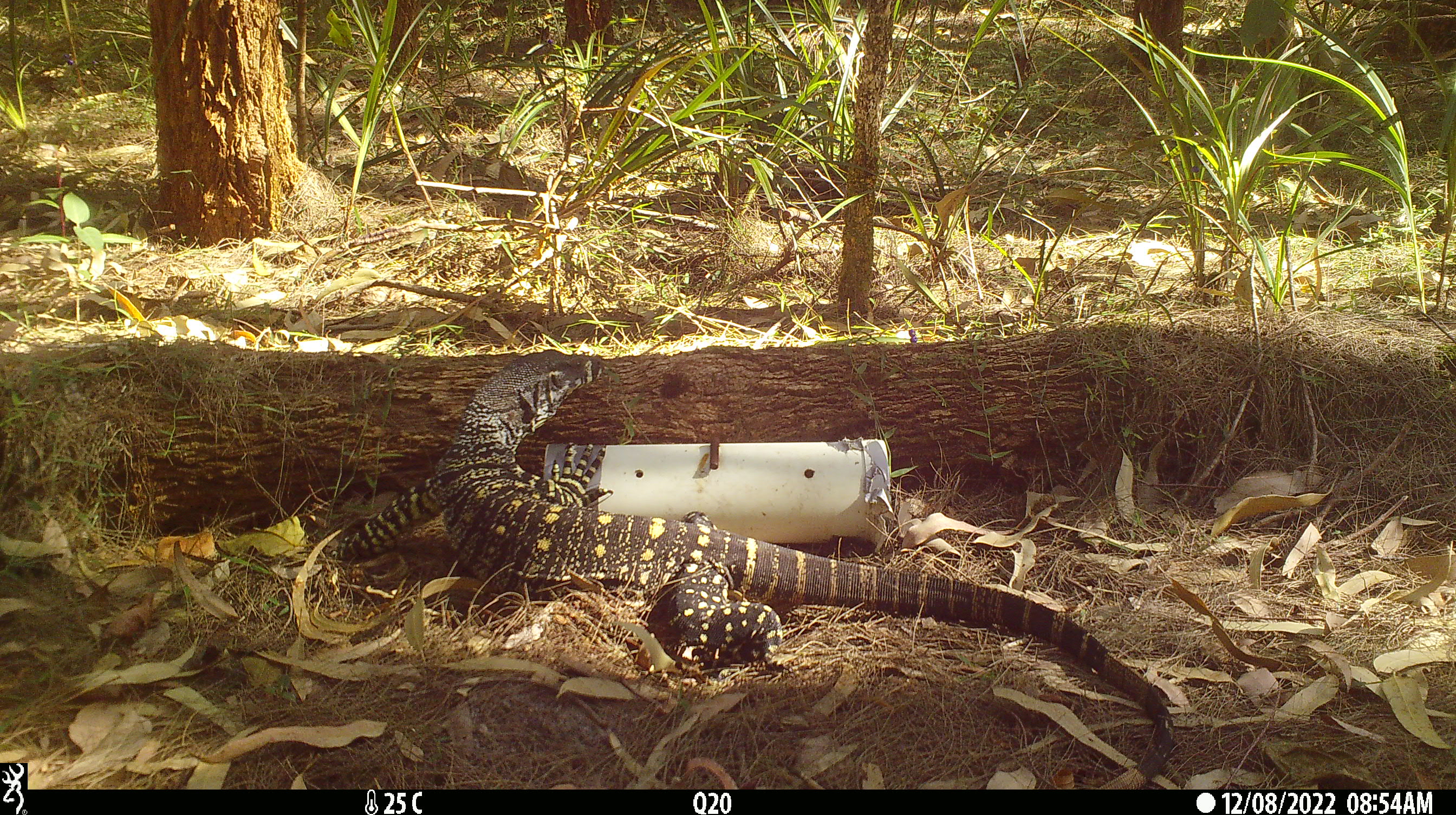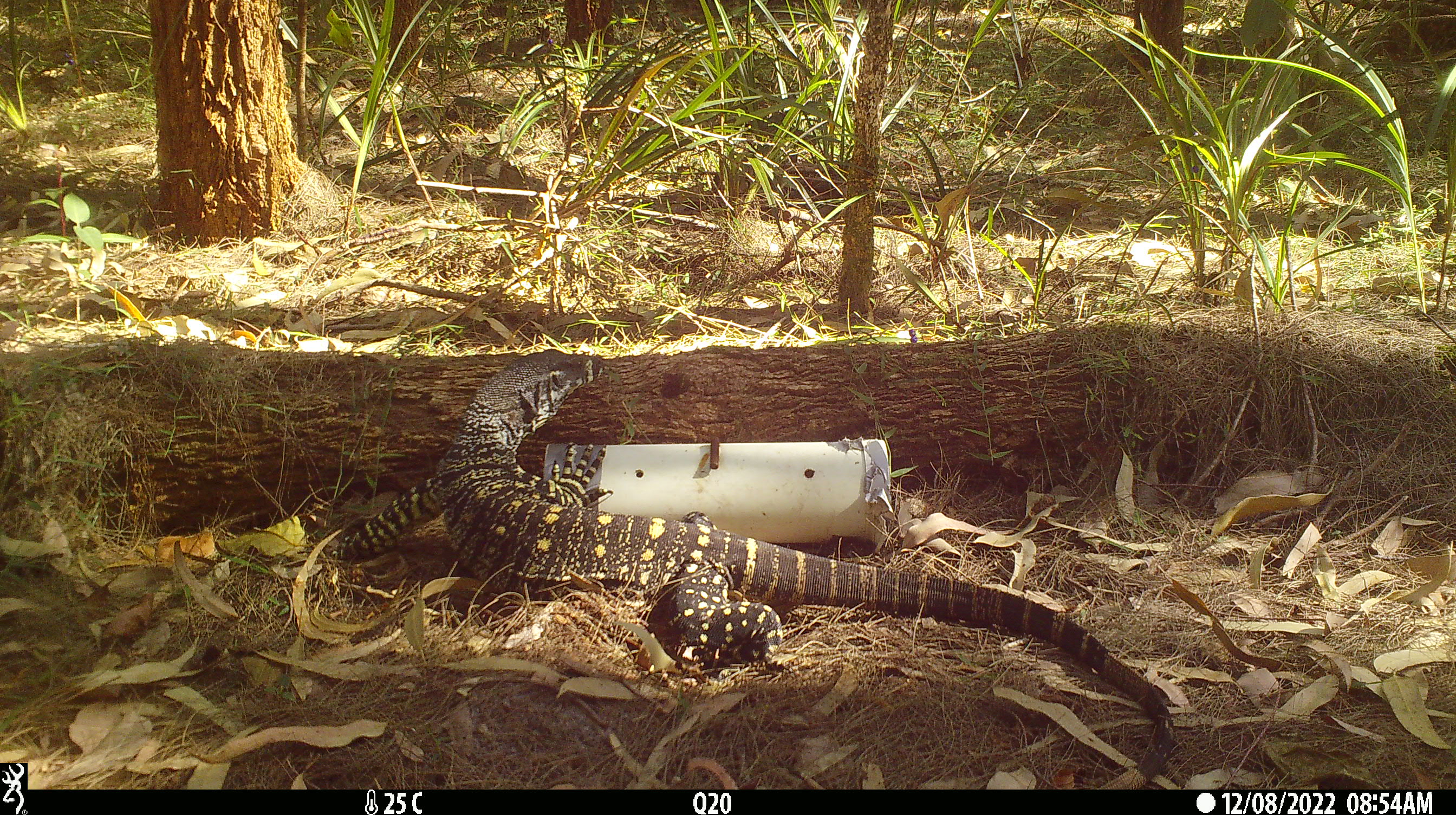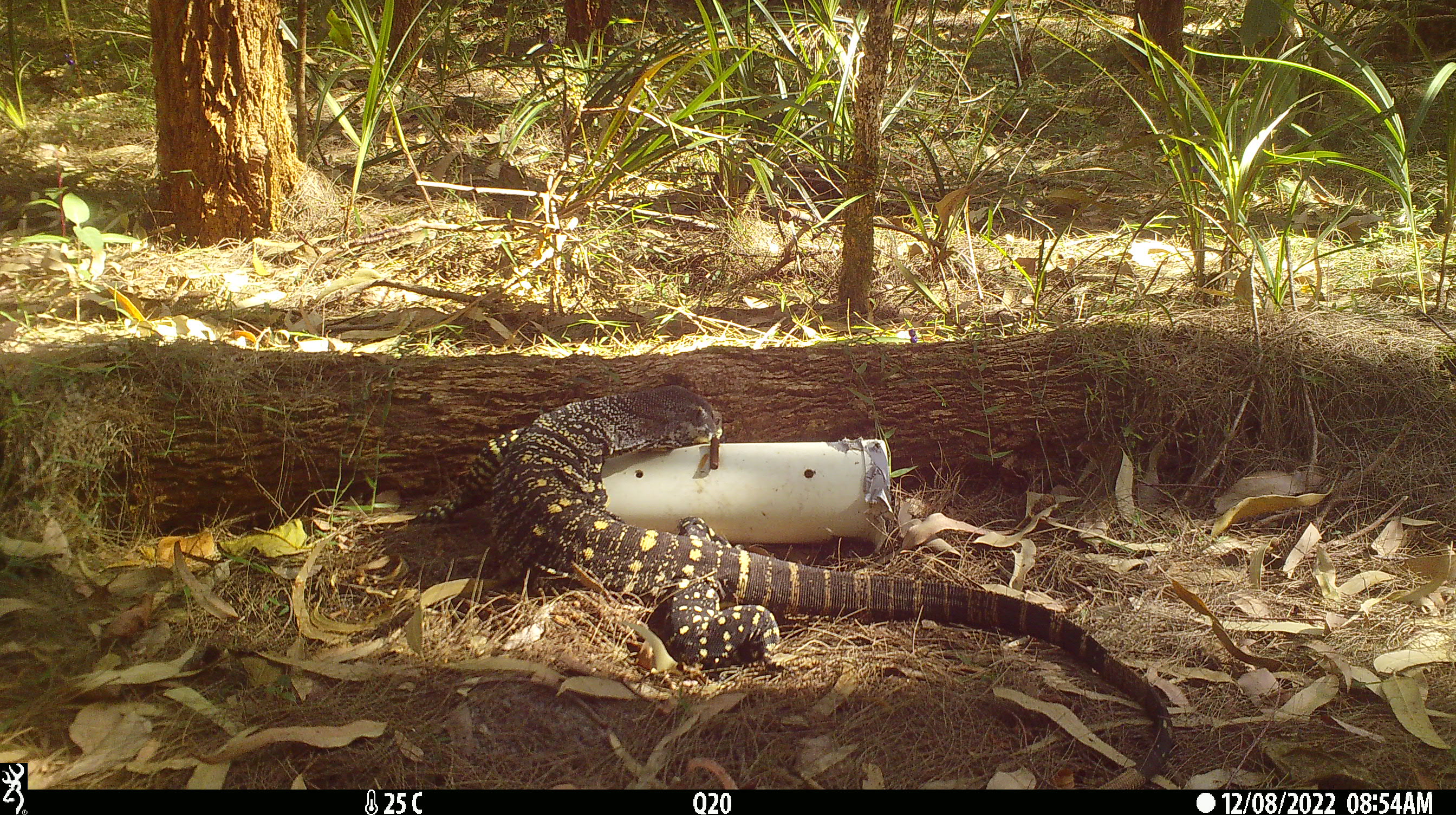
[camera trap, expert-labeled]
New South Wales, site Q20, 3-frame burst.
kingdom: Animalia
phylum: Chordata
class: Reptilia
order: Squamata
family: Varanidae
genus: Varanus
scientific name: Varanus varius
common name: lace monitor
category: goanna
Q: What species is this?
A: Goanna (lace monitor) (Varanus varius).